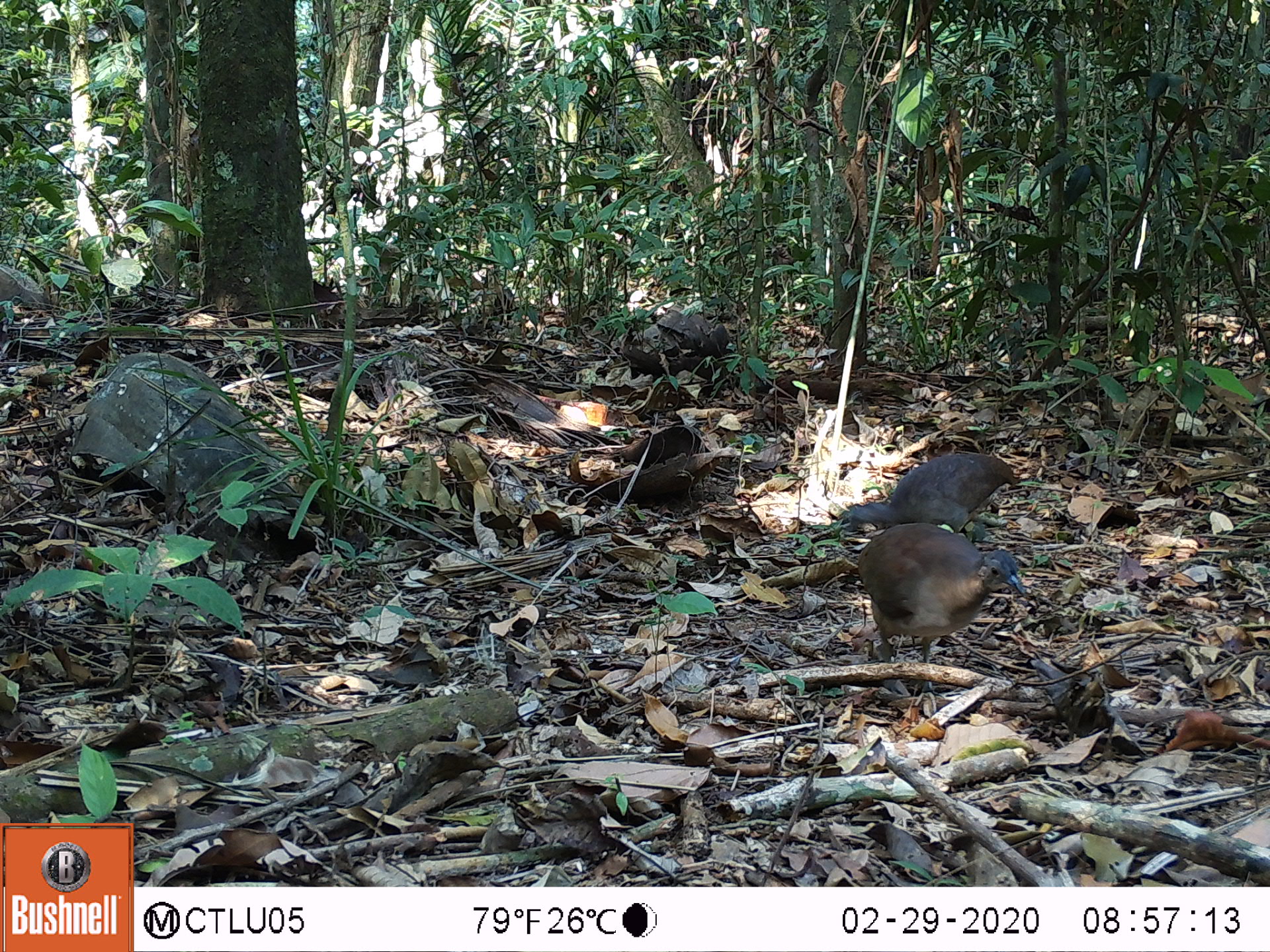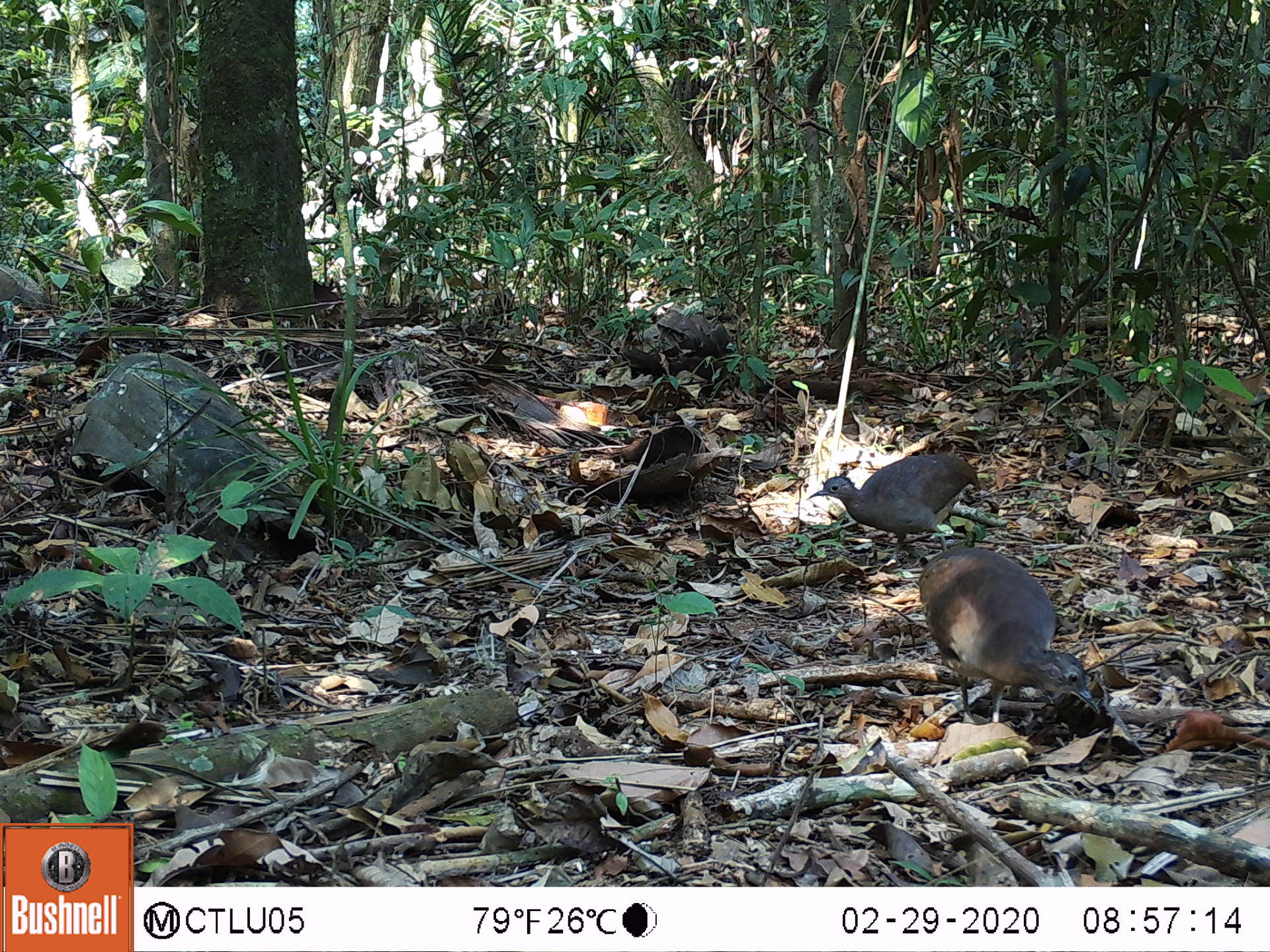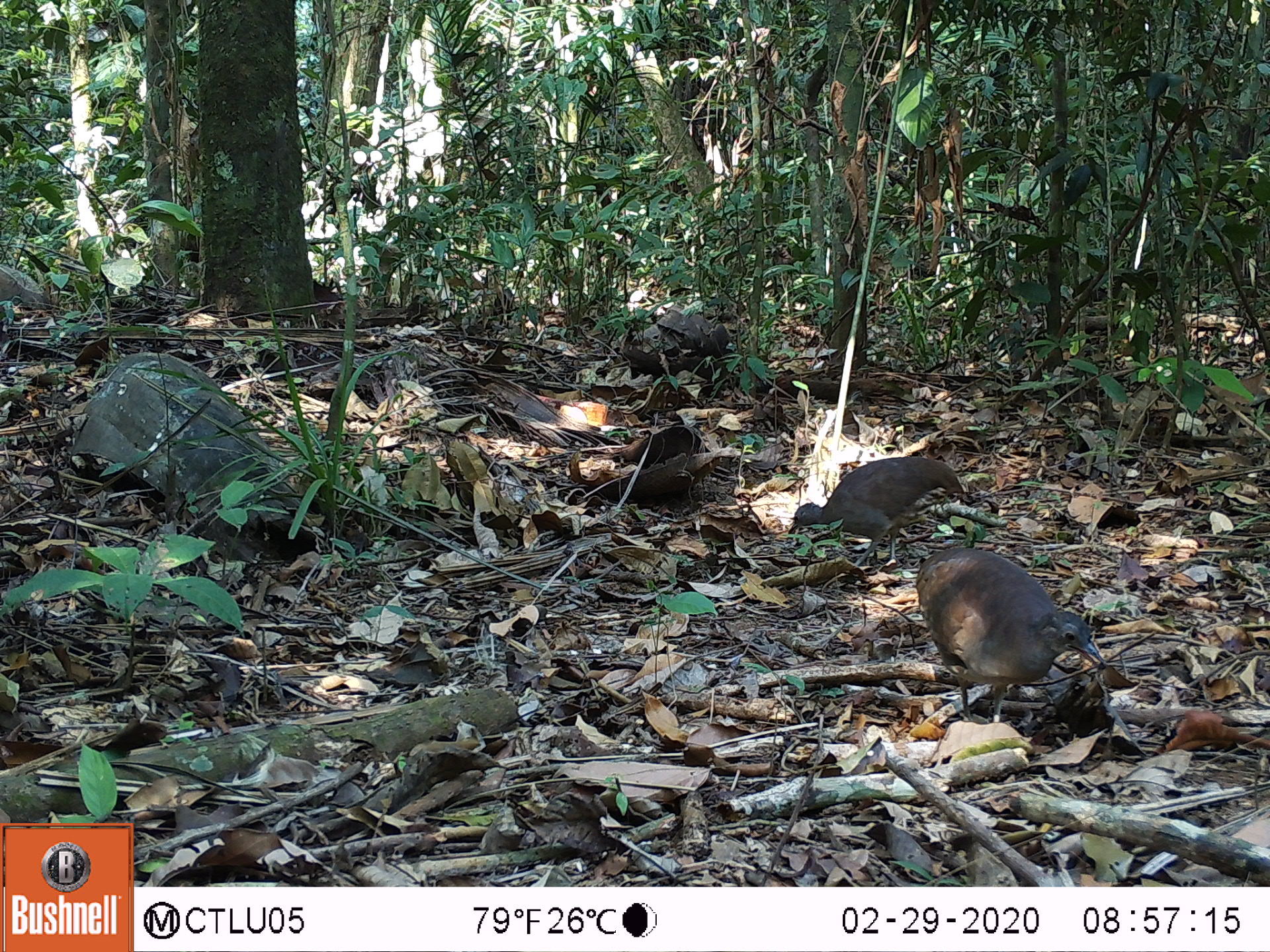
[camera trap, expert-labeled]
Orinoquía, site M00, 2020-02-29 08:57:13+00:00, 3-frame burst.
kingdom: Animalia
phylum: Chordata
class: Aves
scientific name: Aves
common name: bird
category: unknown bird